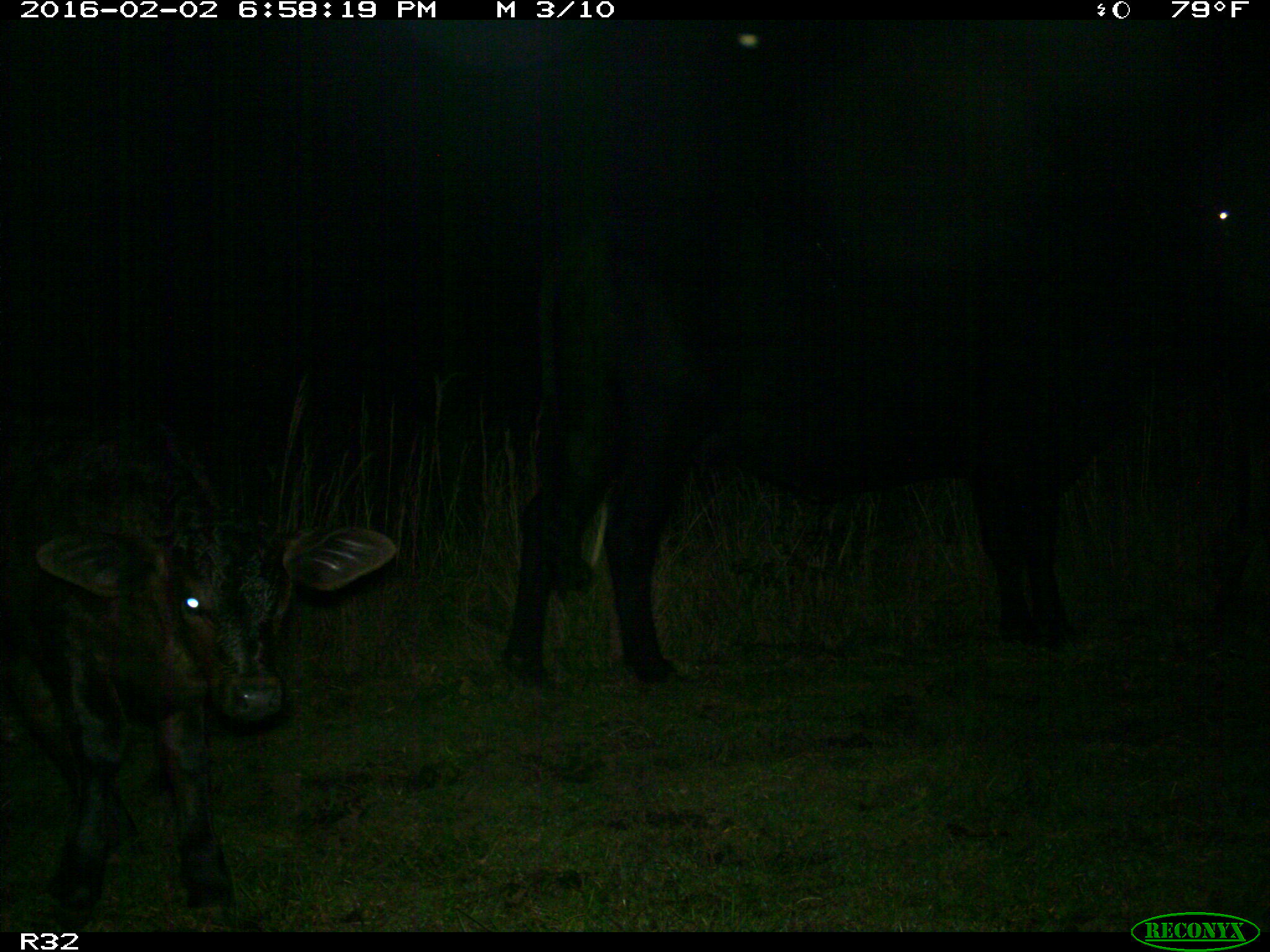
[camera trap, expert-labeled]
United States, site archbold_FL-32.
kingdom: Animalia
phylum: Chordata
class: Mammalia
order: Artiodactyla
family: Bovidae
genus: Bos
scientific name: Bos taurus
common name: domestic cow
Bos taurus (domestic cow).